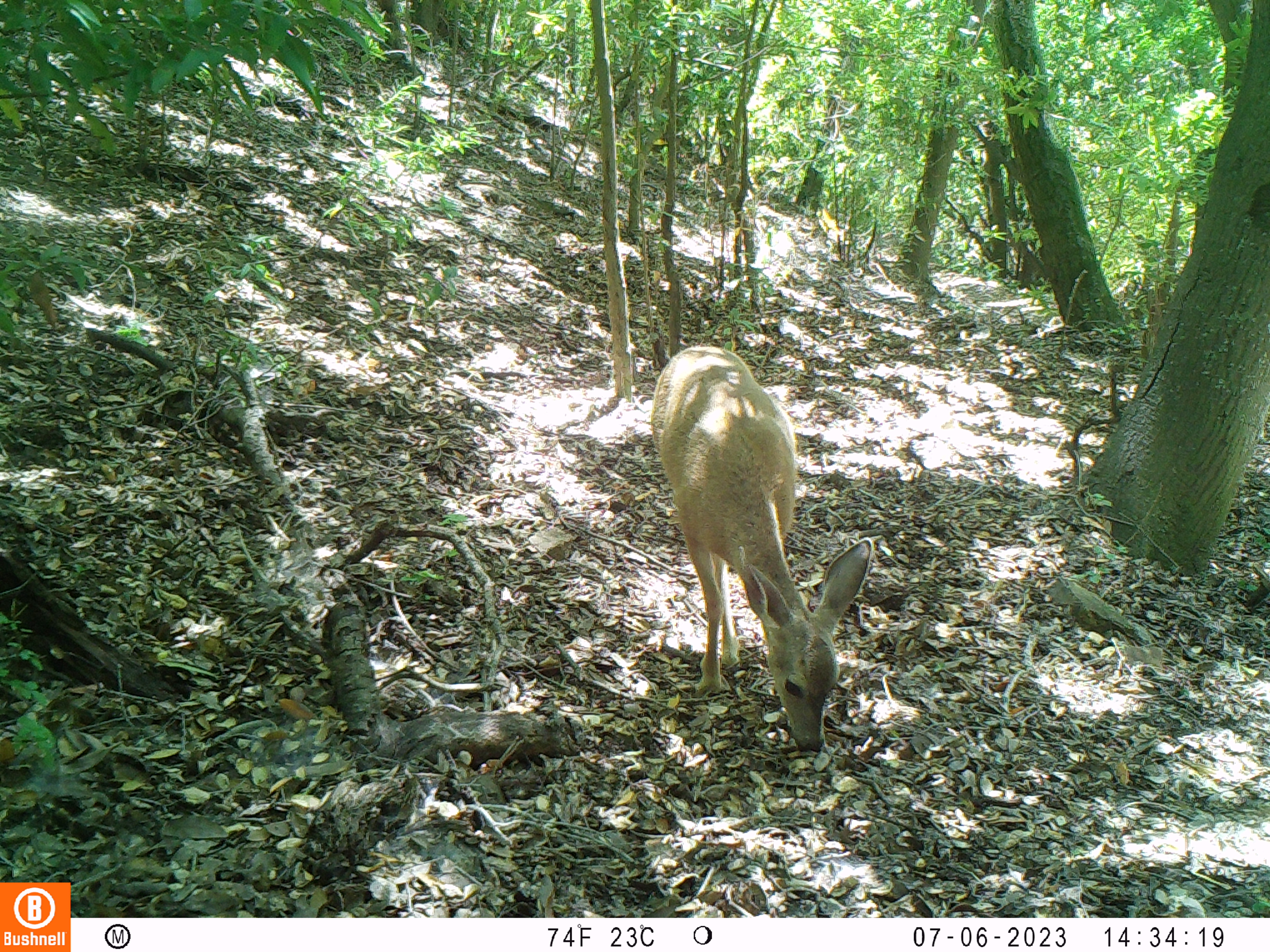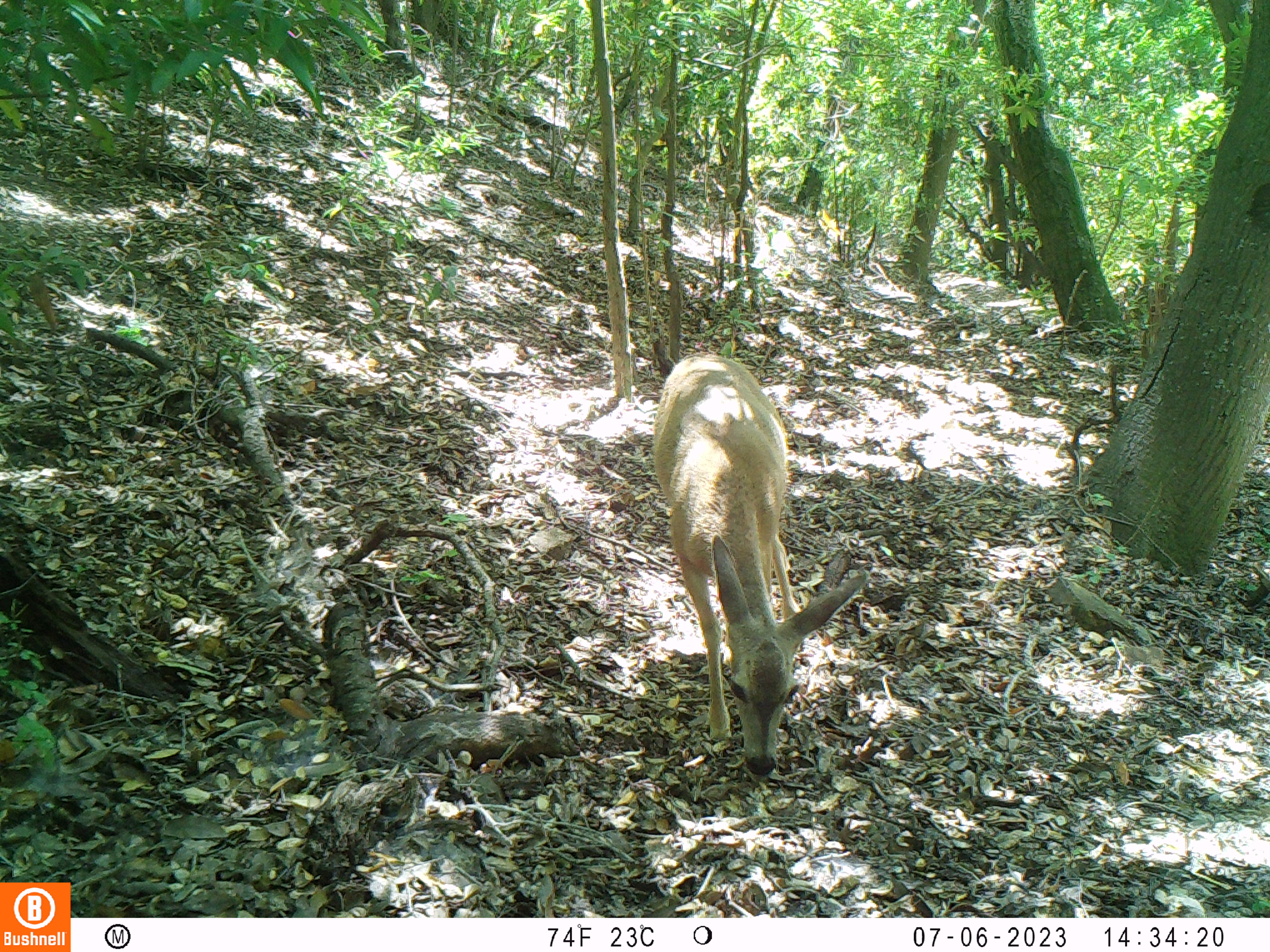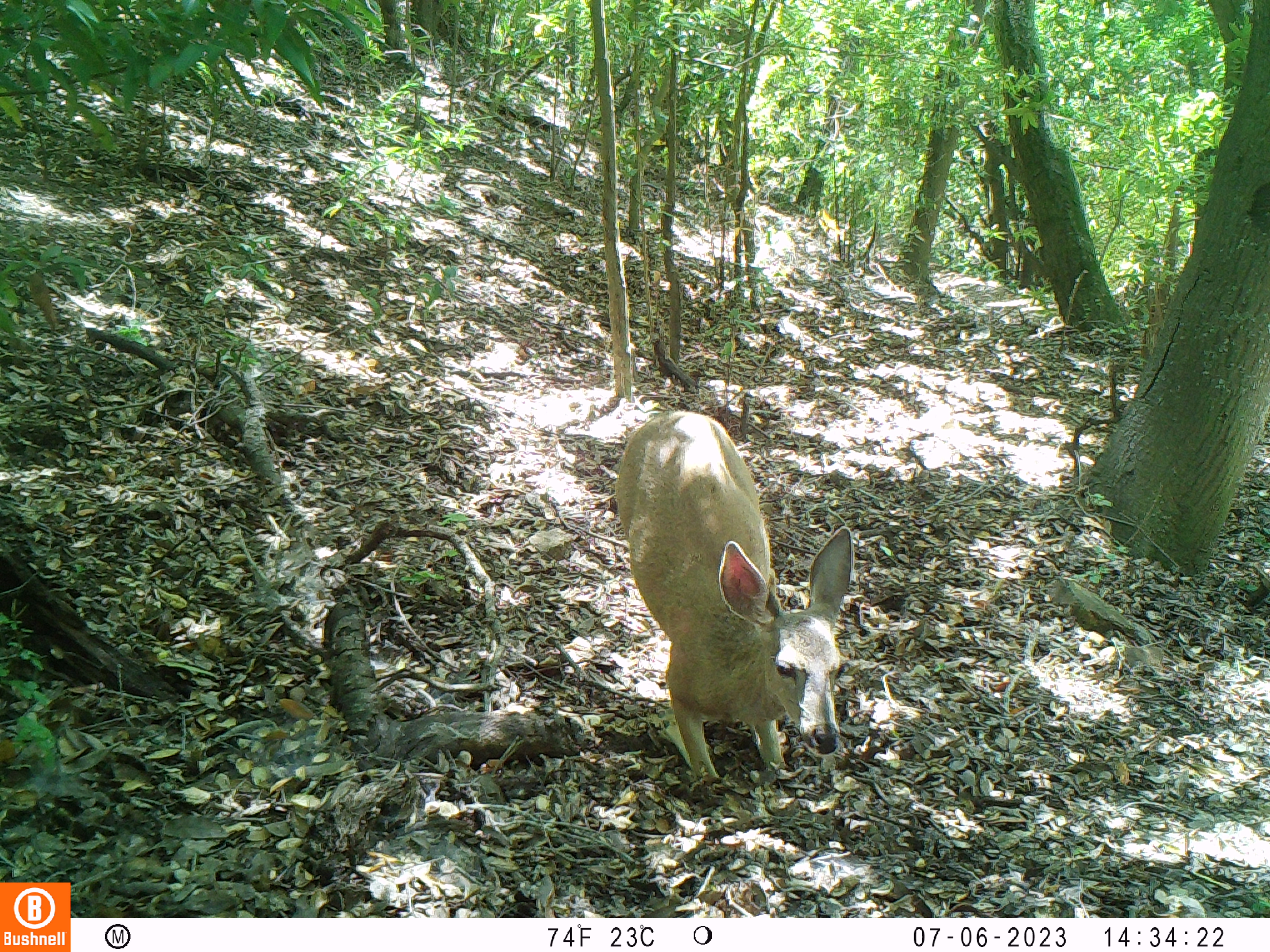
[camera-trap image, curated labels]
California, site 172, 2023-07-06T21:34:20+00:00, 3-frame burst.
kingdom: Animalia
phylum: Chordata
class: Mammalia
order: Artiodactyla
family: Cervidae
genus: Odocoileus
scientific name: Odocoileus hemionus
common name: mule deer